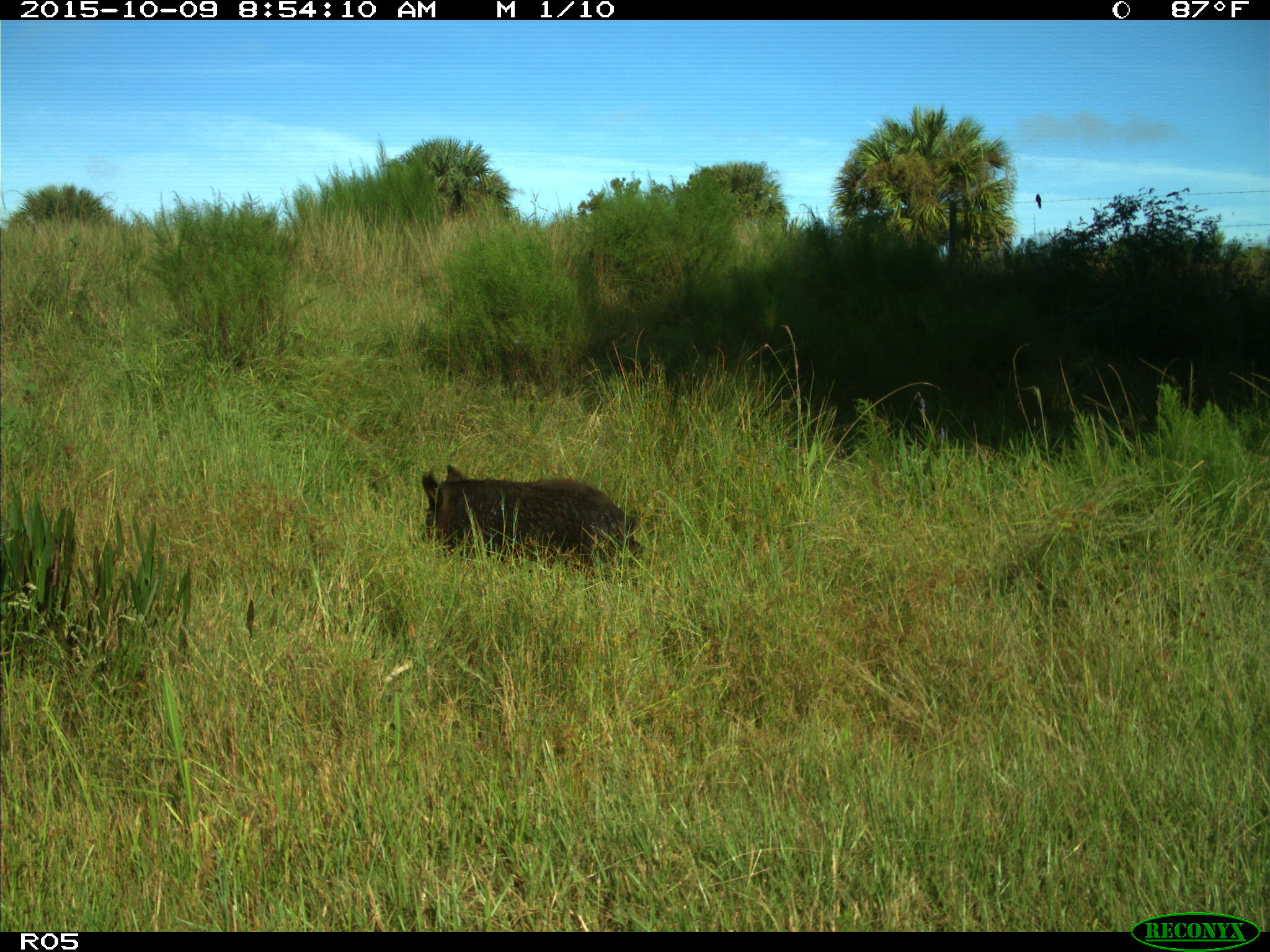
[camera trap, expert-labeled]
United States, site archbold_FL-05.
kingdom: Animalia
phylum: Chordata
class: Mammalia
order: Artiodactyla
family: Suidae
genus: Sus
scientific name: Sus scrofa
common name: wild boar